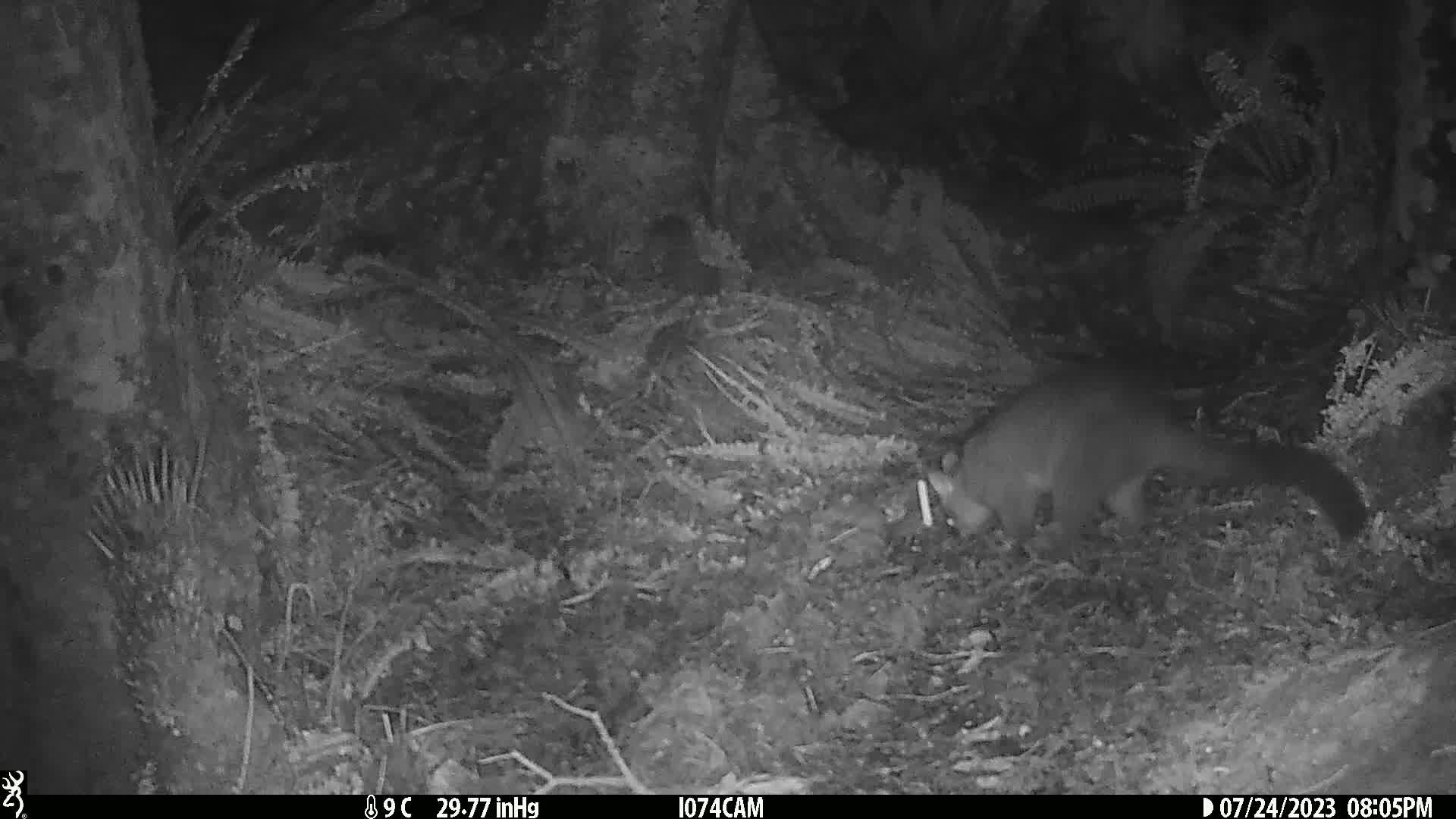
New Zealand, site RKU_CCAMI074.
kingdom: Animalia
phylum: Chordata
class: Mammalia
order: Diprotodontia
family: Phalangeridae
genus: Trichosurus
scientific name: Trichosurus vulpecula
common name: common brushtail possum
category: possum